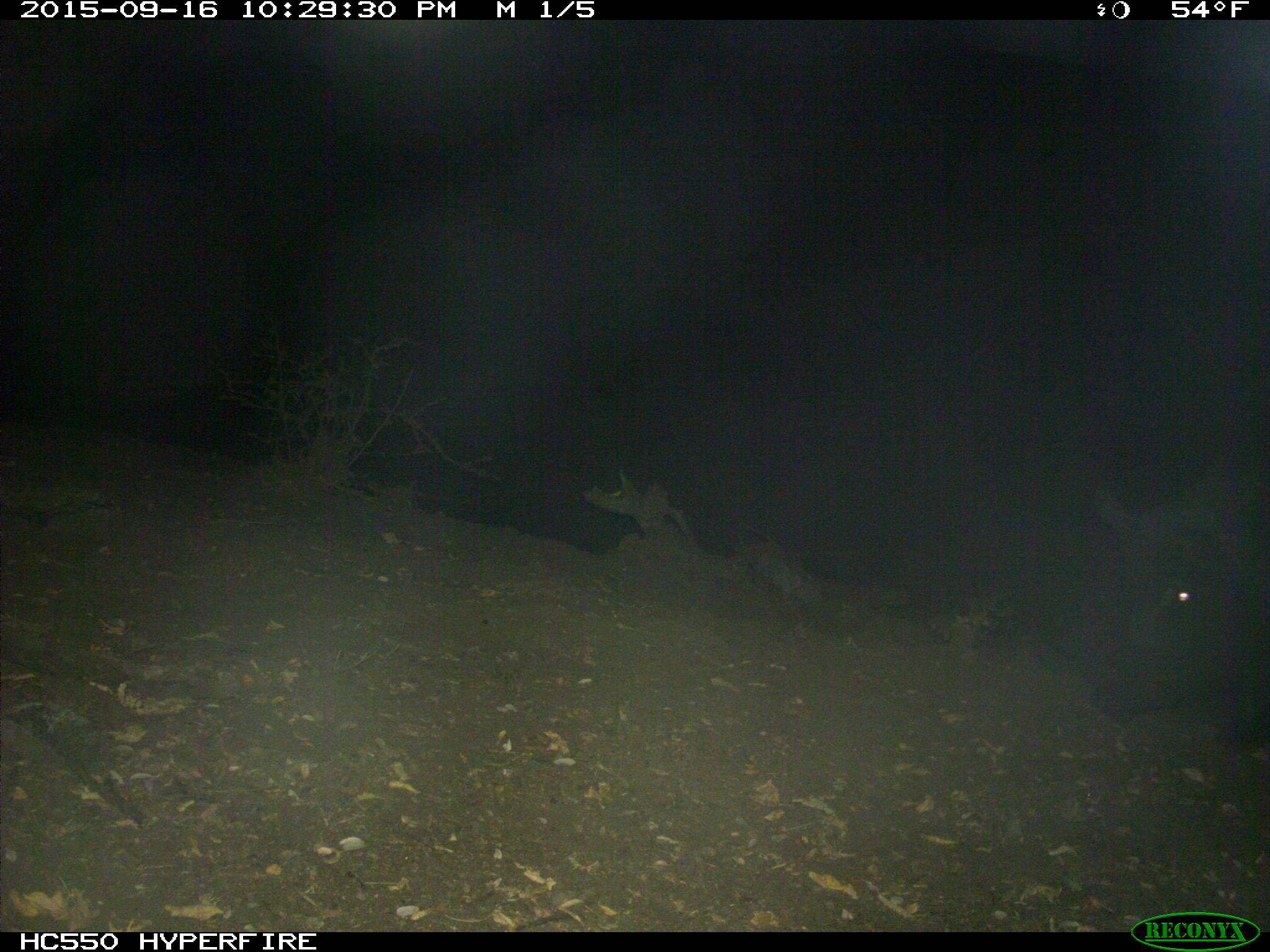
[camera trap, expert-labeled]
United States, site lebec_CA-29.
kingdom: Animalia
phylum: Chordata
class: Mammalia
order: Artiodactyla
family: Suidae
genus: Sus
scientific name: Sus scrofa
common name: wild boar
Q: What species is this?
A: Sus scrofa (wild boar).